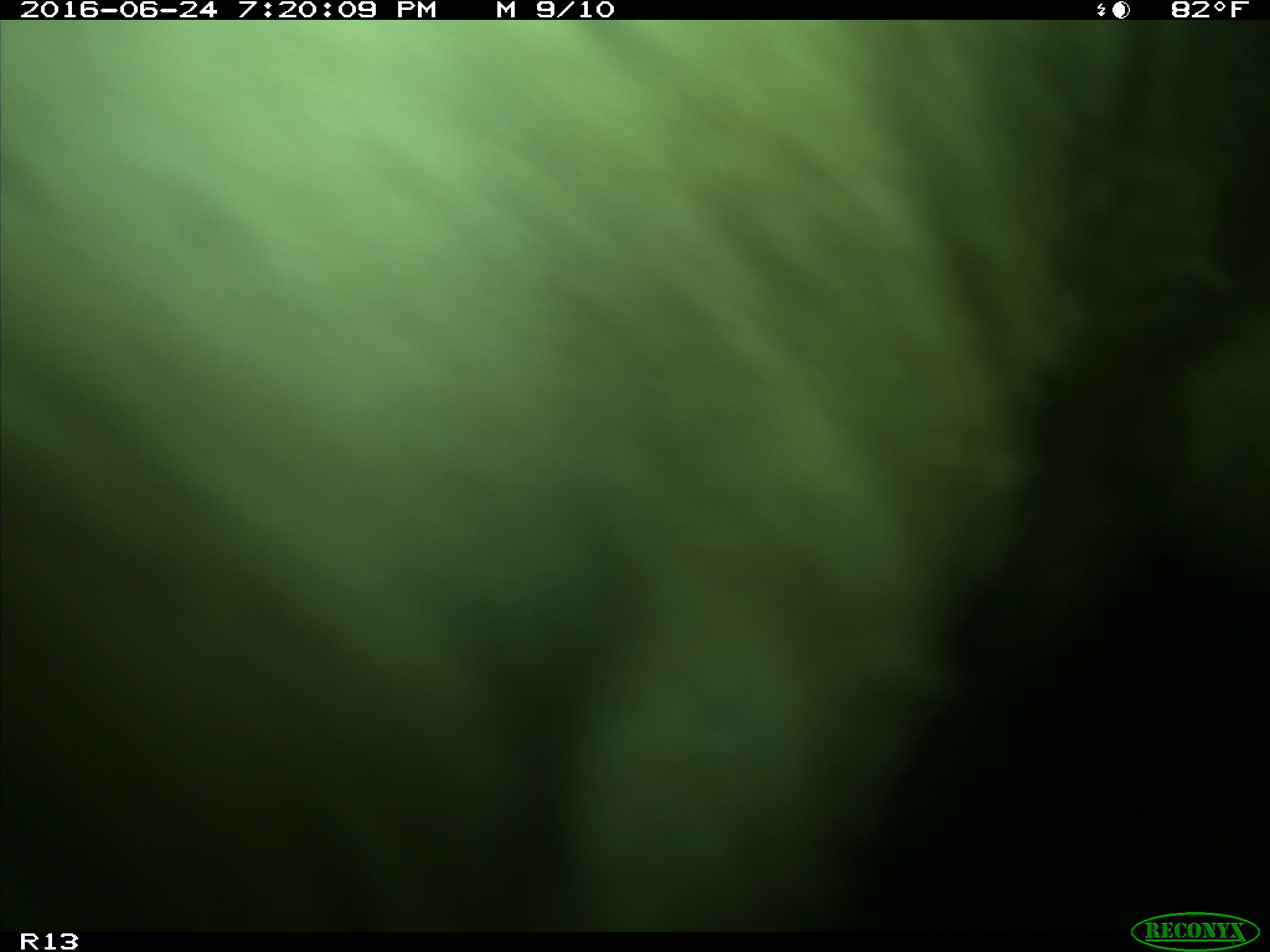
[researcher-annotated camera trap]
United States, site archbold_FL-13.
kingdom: Animalia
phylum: Chordata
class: Mammalia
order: Artiodactyla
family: Bovidae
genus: Bos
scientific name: Bos taurus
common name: domestic cow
Bos taurus (domestic cow).